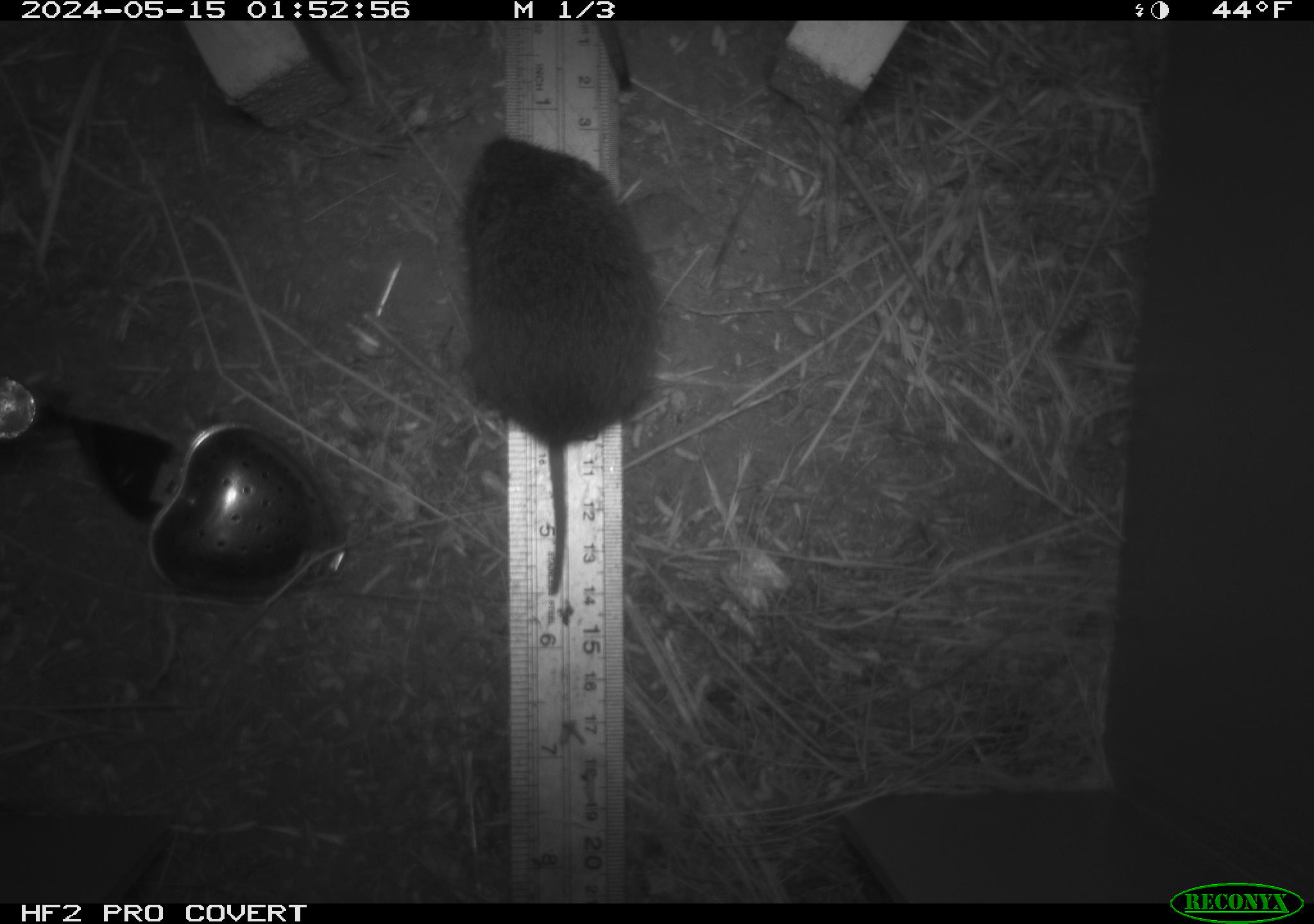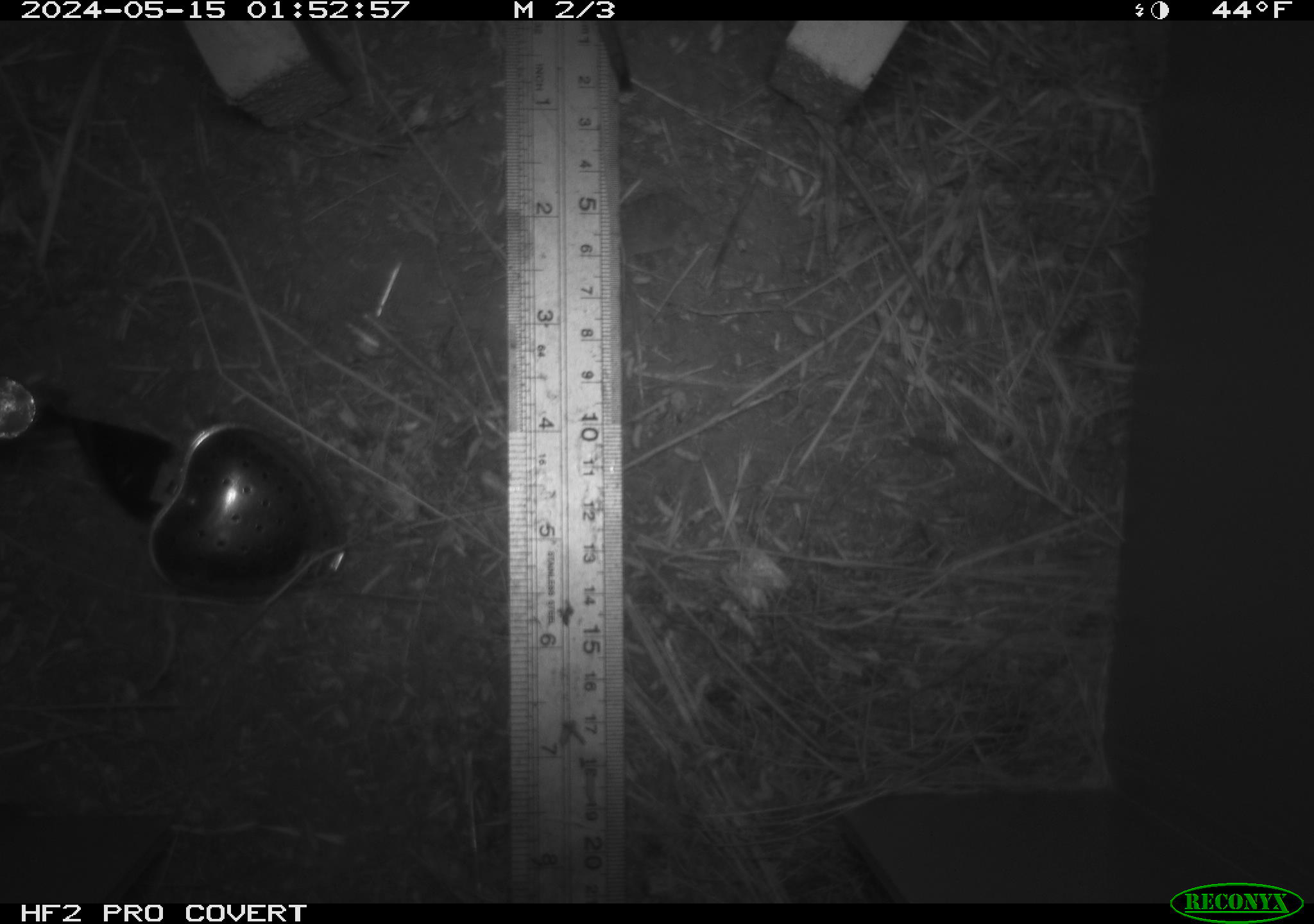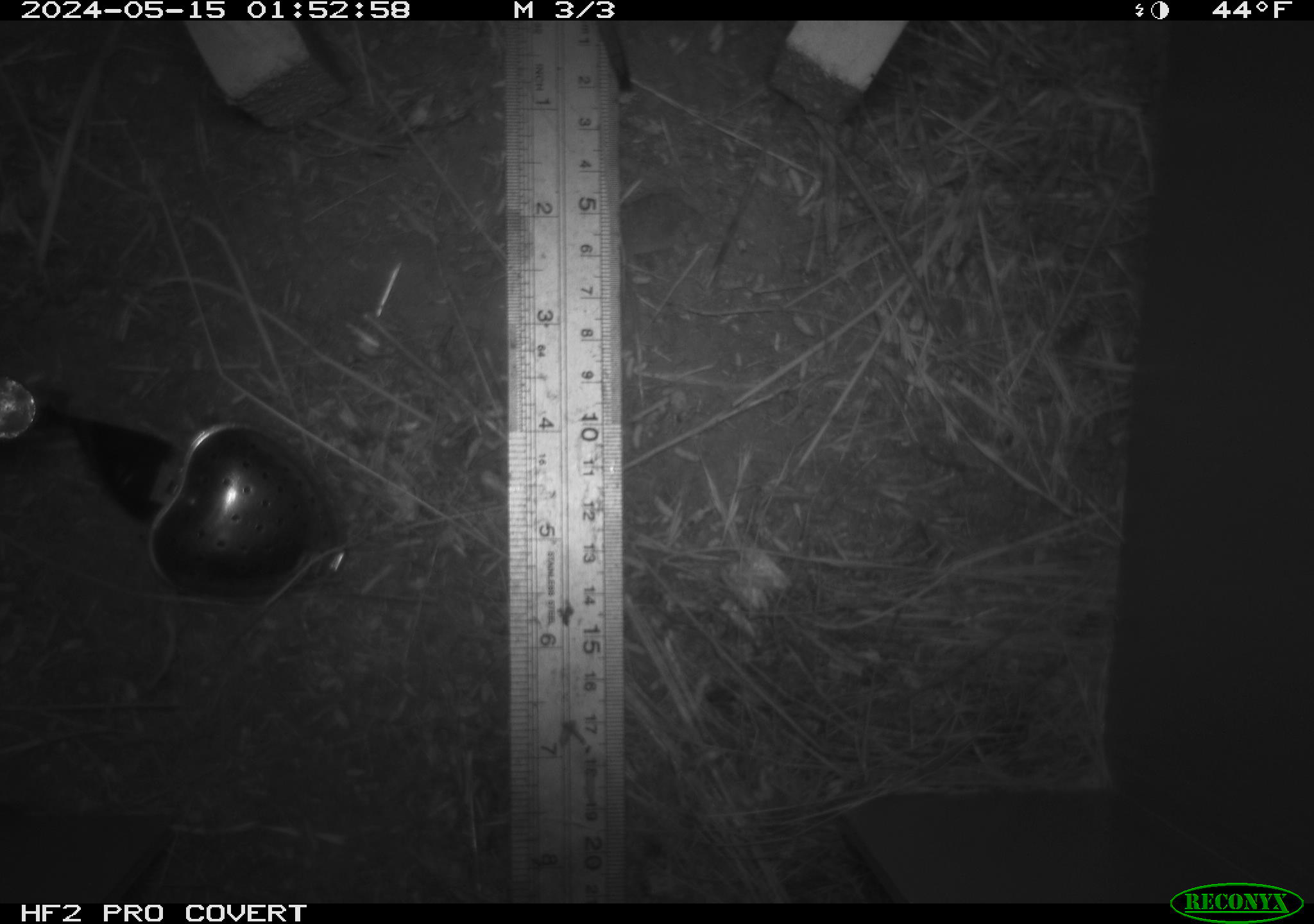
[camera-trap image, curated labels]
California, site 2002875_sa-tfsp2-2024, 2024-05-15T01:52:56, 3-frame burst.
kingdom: Animalia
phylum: Chordata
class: Mammalia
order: Rodentia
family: Cricetidae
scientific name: Arvicolinae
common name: voles, lemmings, and muskrats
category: arvicolinae subfamily